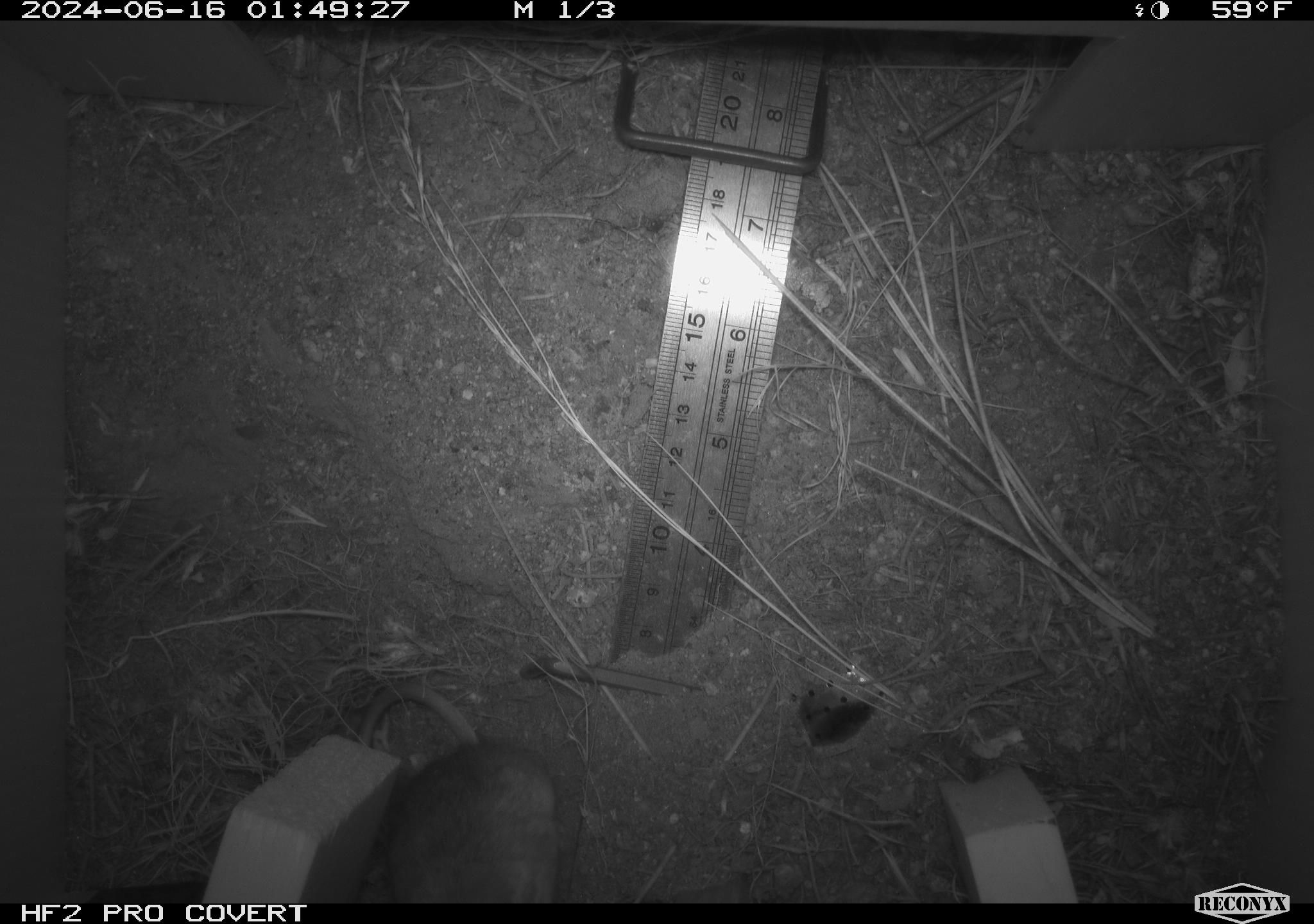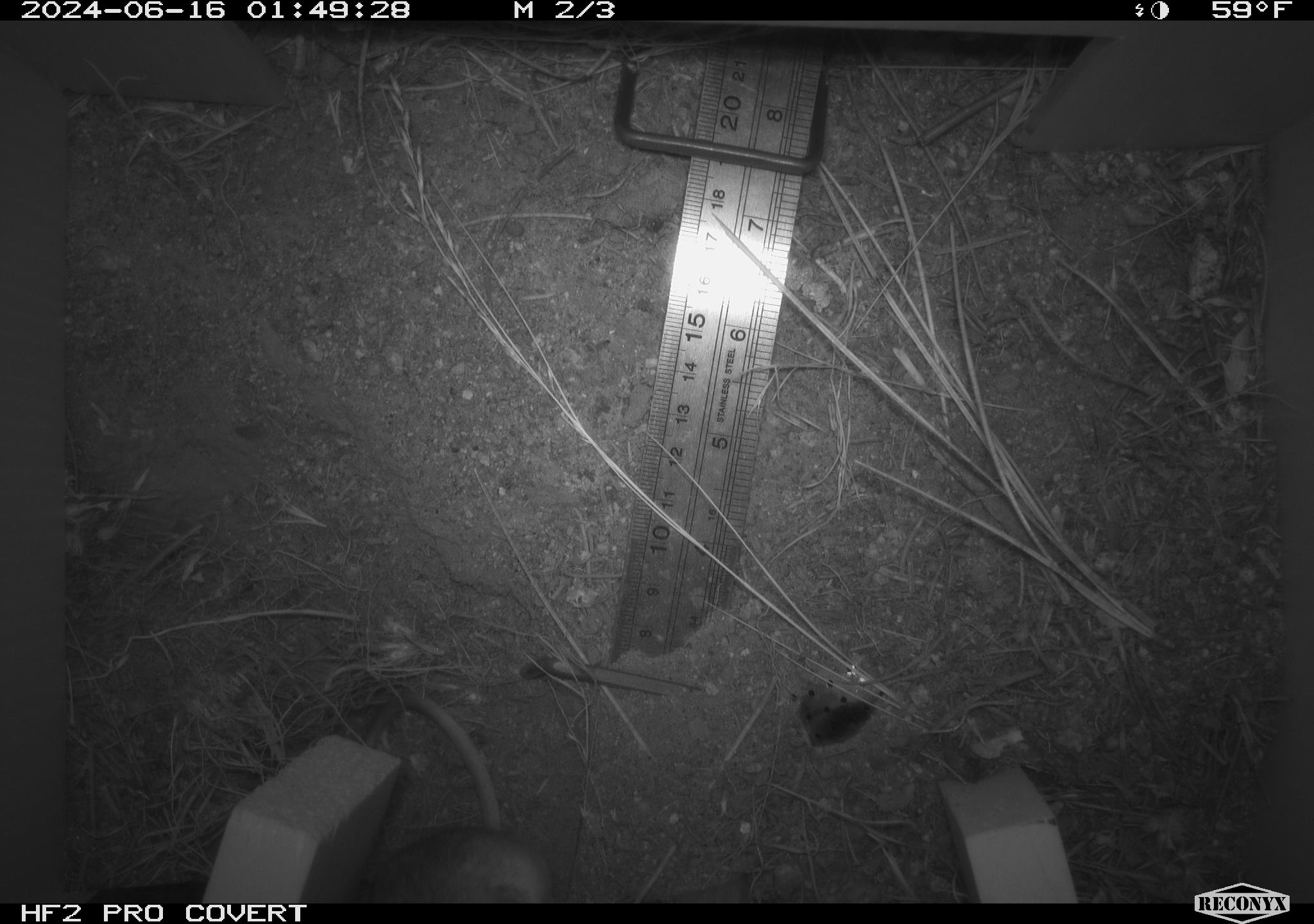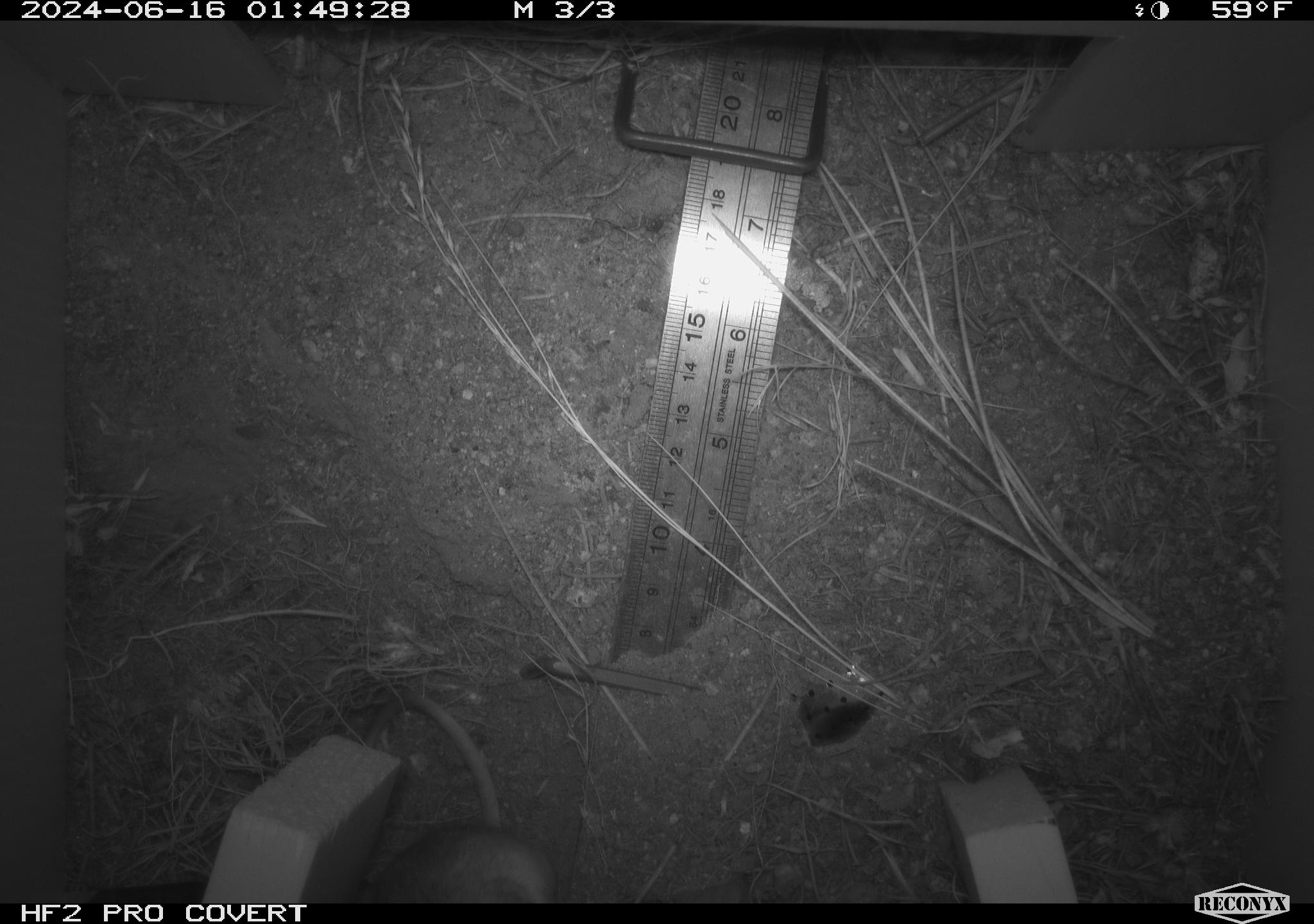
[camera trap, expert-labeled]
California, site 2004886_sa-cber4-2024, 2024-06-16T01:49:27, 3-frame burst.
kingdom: Animalia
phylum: Chordata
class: Mammalia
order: Rodentia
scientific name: Rodentia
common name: mouse species